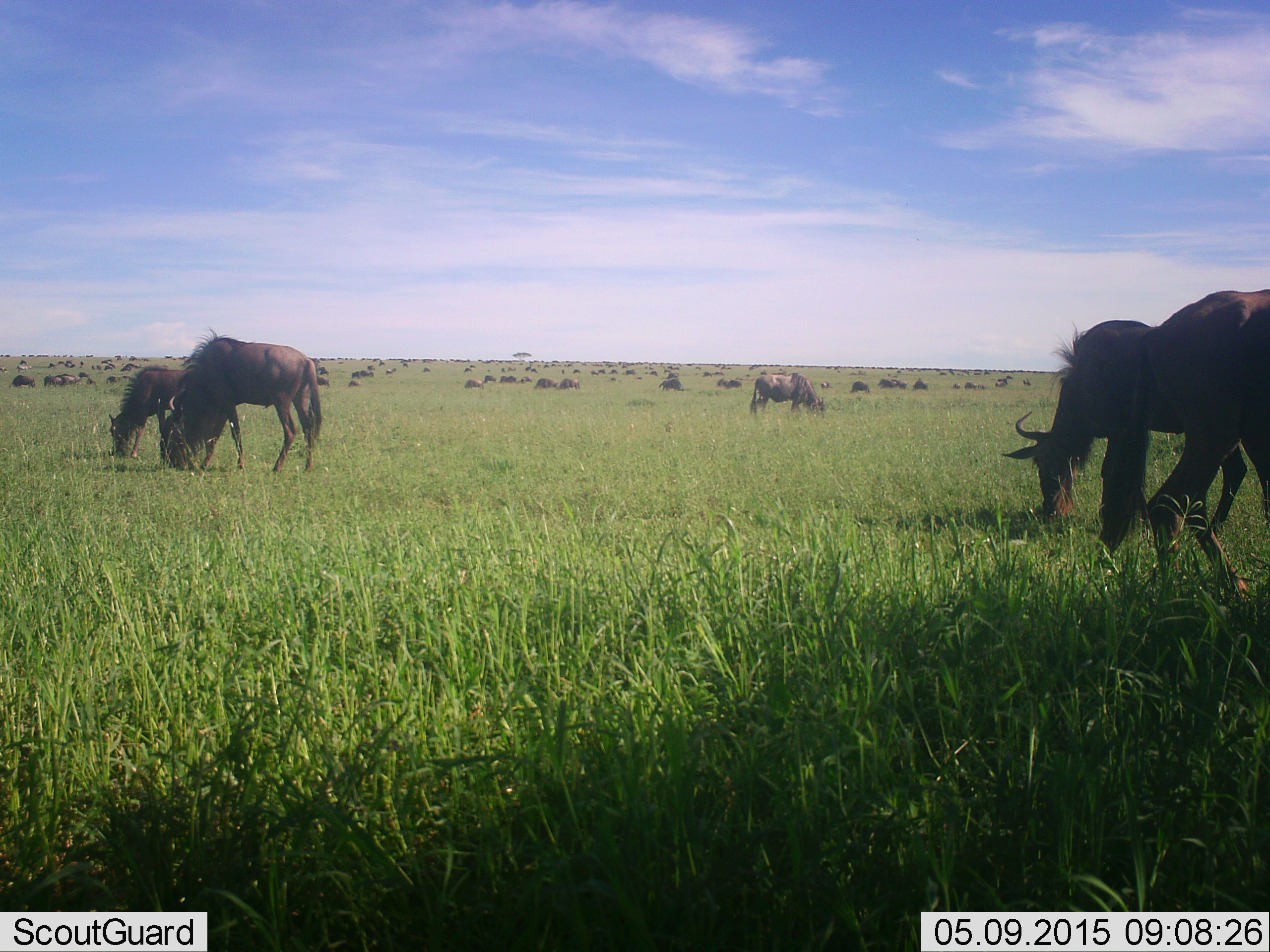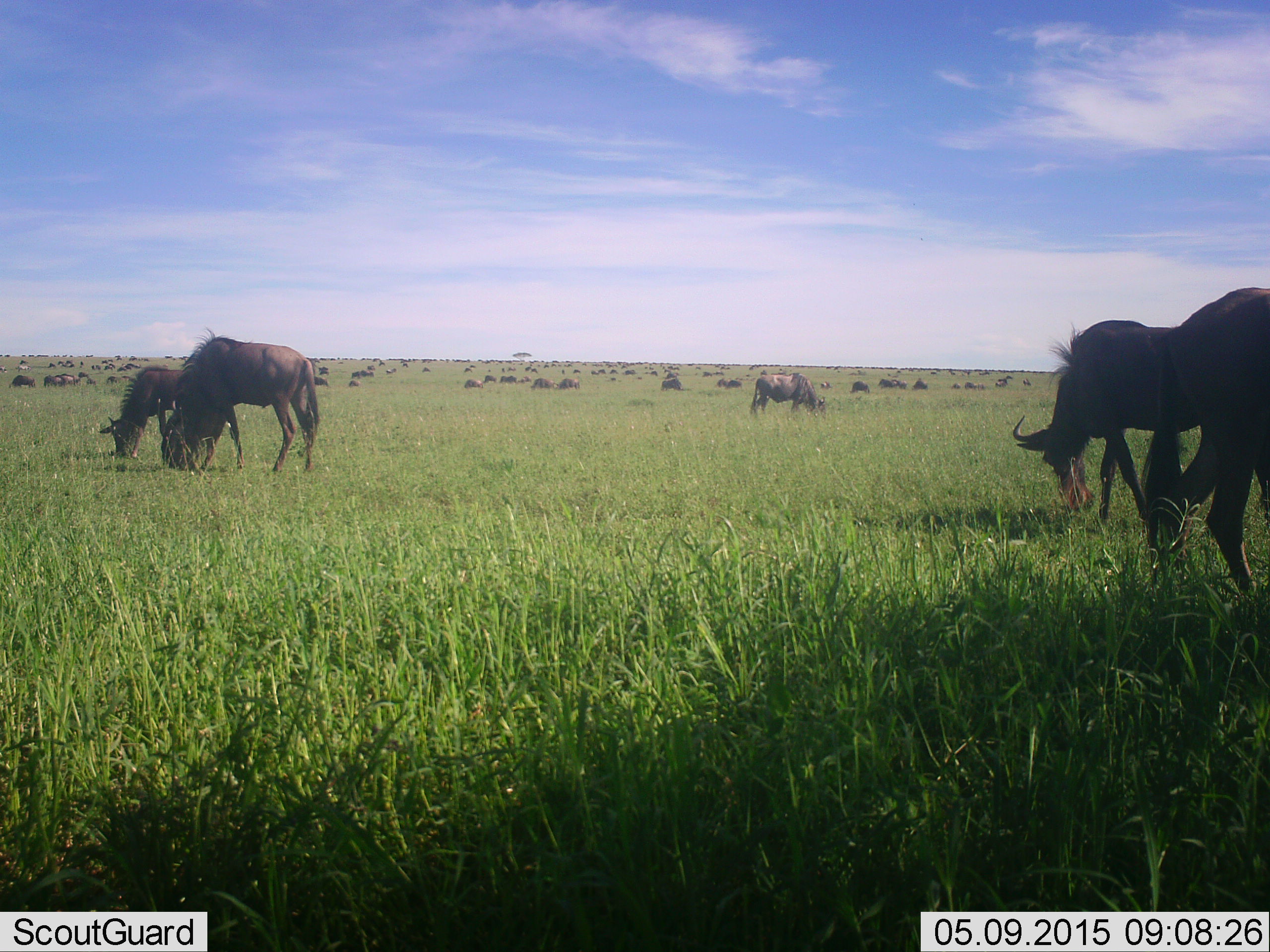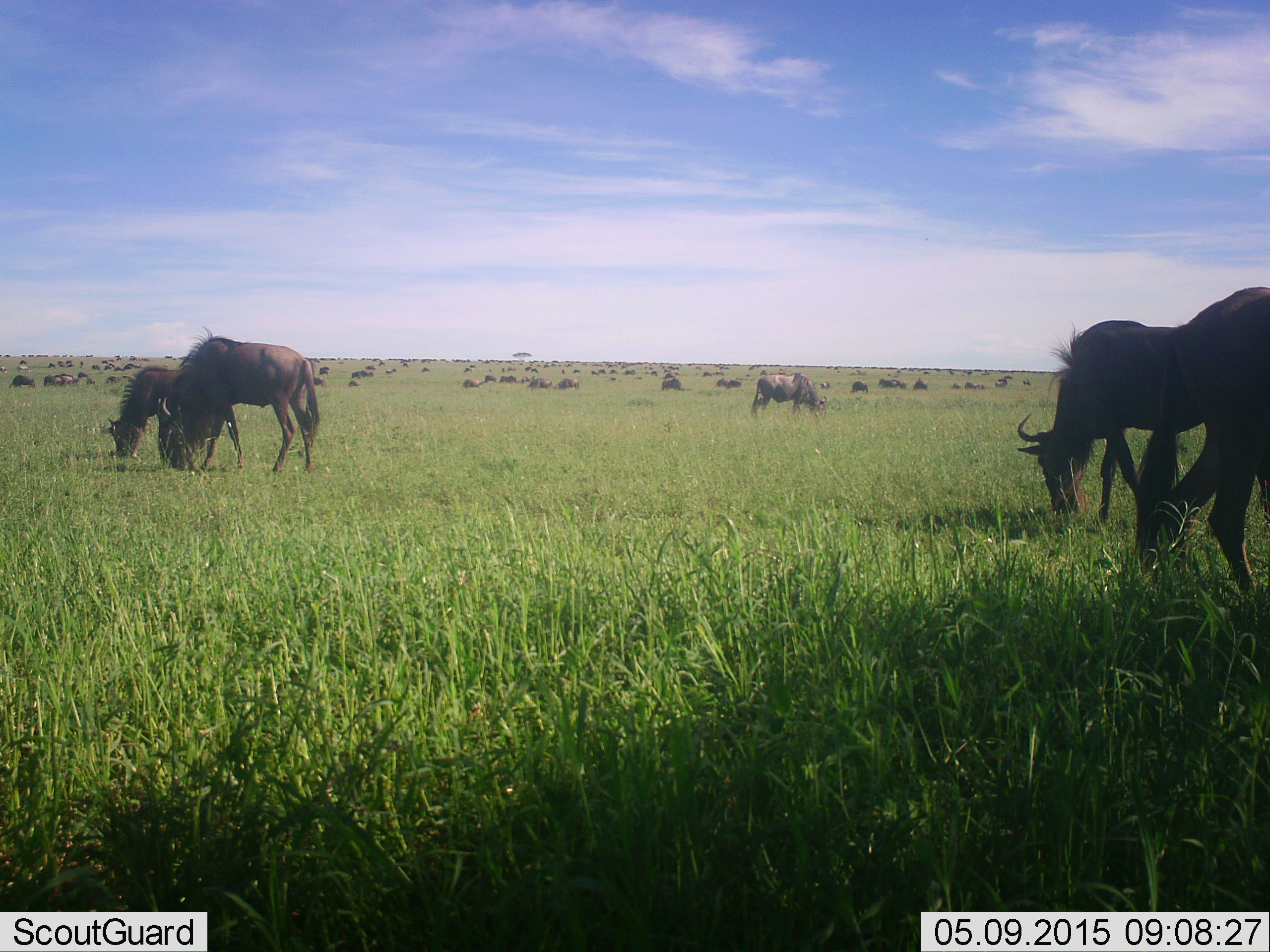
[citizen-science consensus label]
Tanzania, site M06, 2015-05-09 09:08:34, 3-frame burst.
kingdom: Animalia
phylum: Chordata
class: Mammalia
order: Artiodactyla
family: Bovidae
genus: Connochaetes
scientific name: Connochaetes taurinus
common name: blue wildebeest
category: wildebeest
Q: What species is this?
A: Wildebeest (blue wildebeest) (Connochaetes taurinus).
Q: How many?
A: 51+.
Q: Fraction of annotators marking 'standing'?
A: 20%.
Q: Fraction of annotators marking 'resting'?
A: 20%.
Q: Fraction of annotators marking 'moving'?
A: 10%.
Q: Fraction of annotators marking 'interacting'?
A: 0%.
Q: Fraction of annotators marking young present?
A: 0%.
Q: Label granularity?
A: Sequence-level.